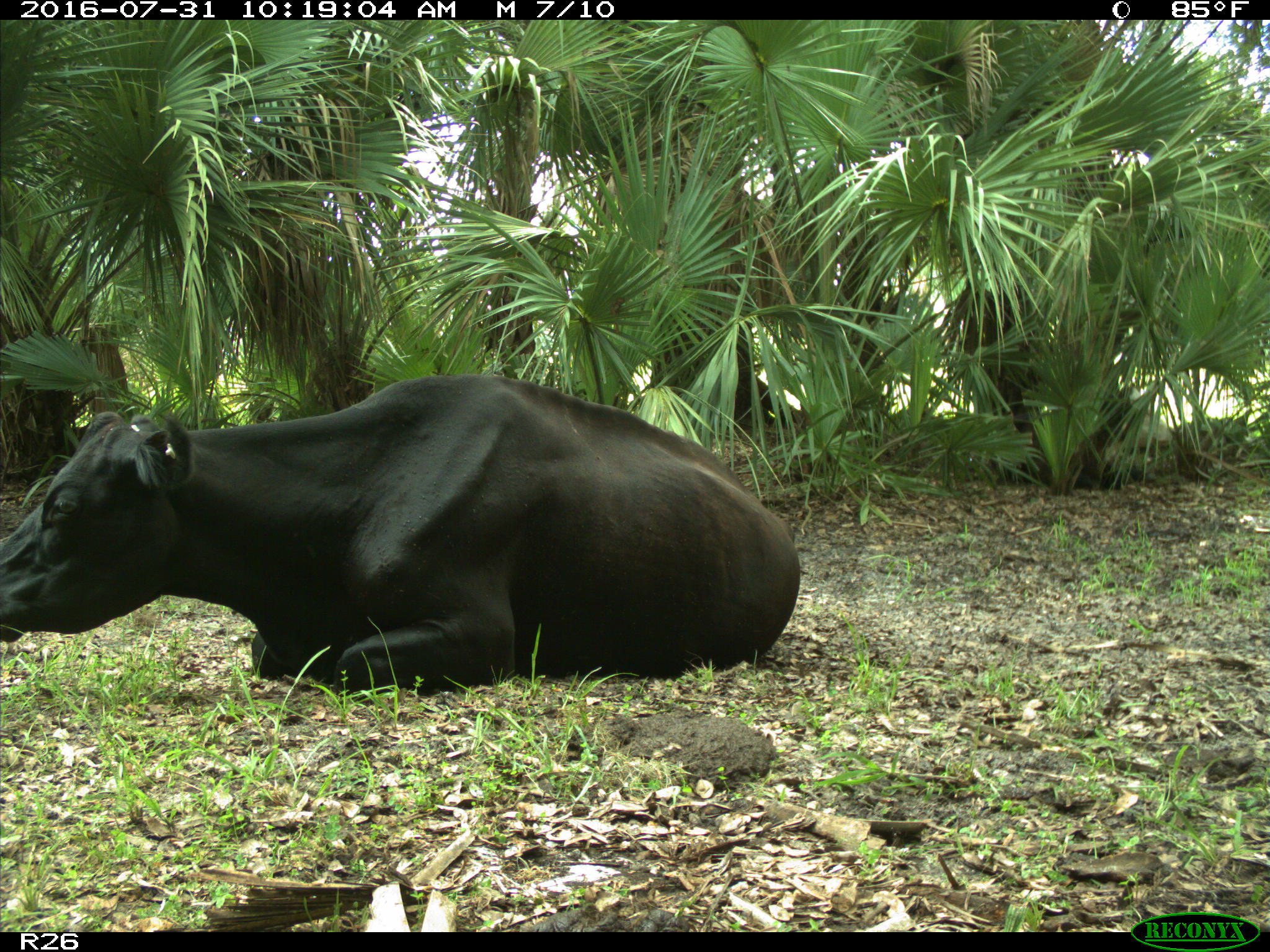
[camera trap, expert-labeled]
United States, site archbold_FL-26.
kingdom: Animalia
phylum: Chordata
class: Mammalia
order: Artiodactyla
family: Bovidae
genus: Bos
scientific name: Bos taurus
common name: domestic cow